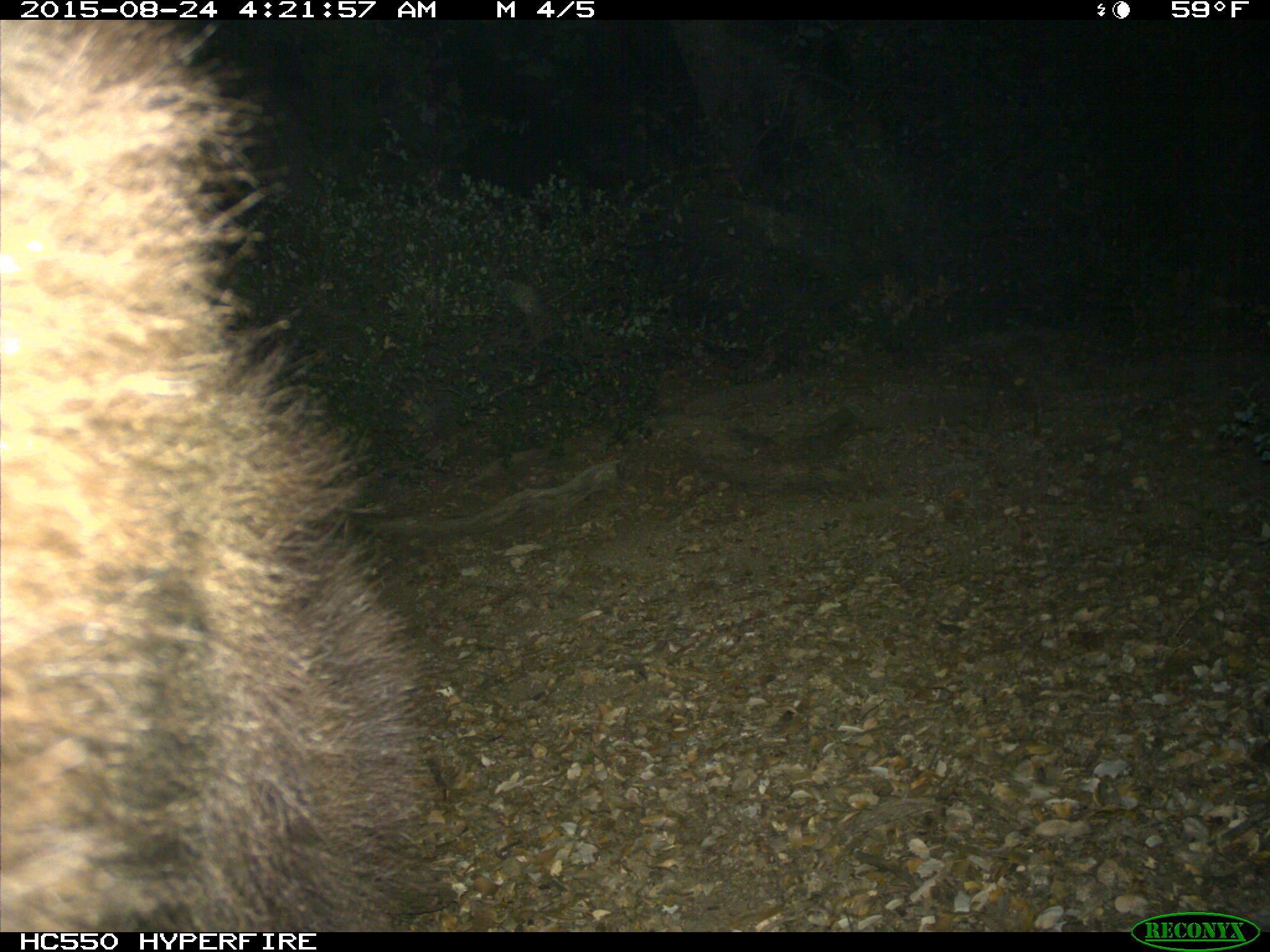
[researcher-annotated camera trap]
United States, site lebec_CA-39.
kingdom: Animalia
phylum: Chordata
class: Mammalia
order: Carnivora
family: Ursidae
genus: Ursus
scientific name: Ursus americanus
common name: american black bear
Ursus americanus (american black bear).